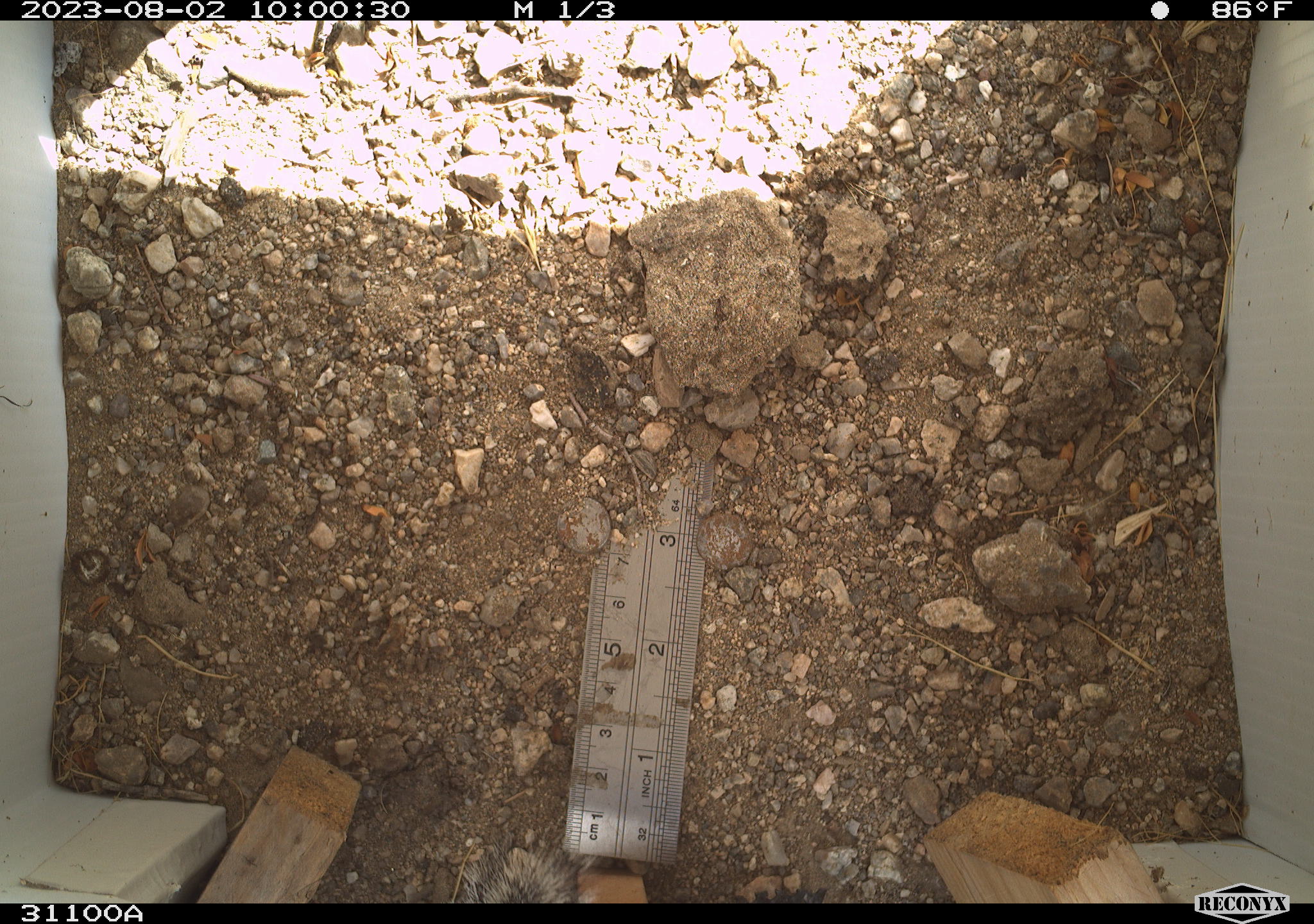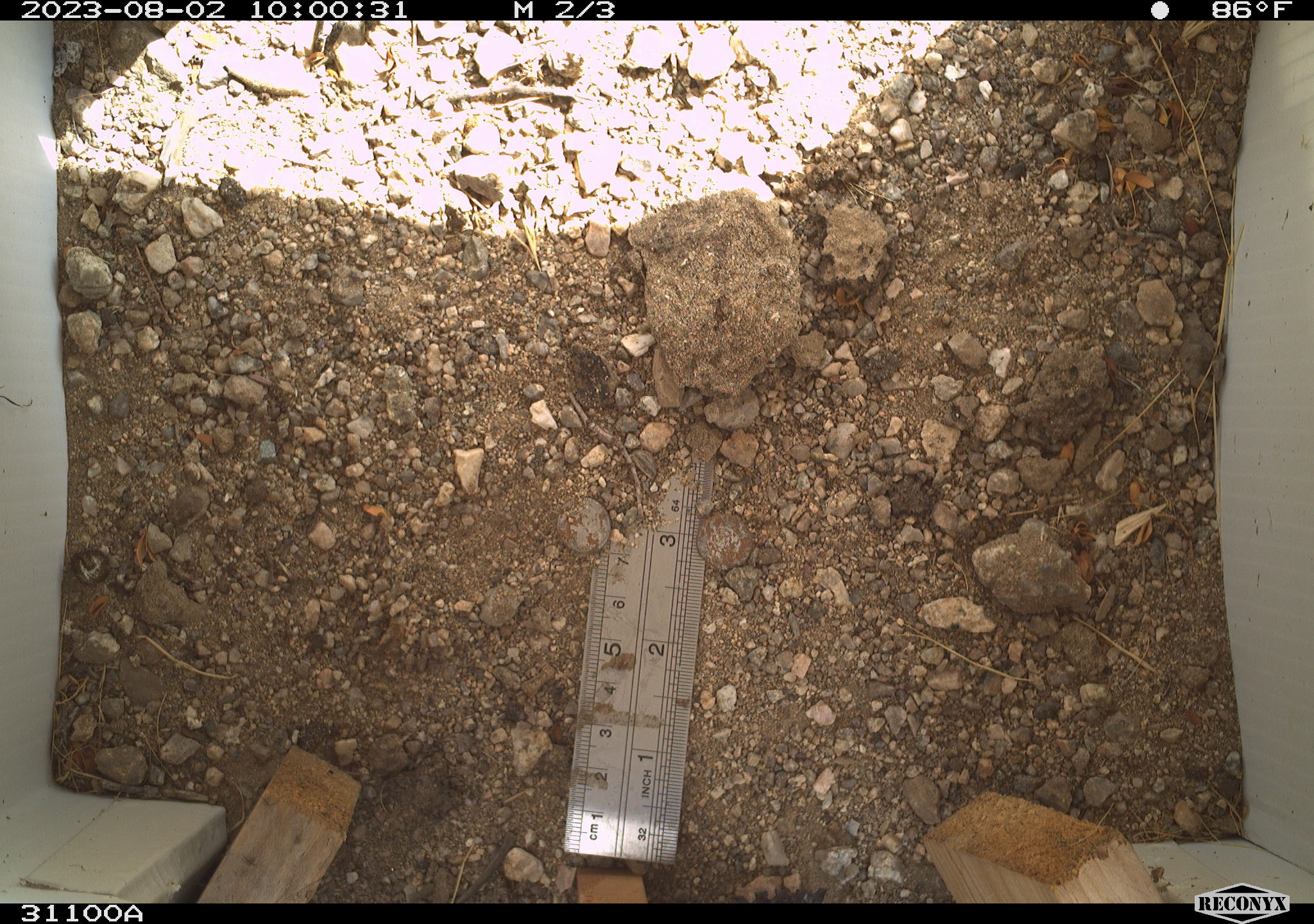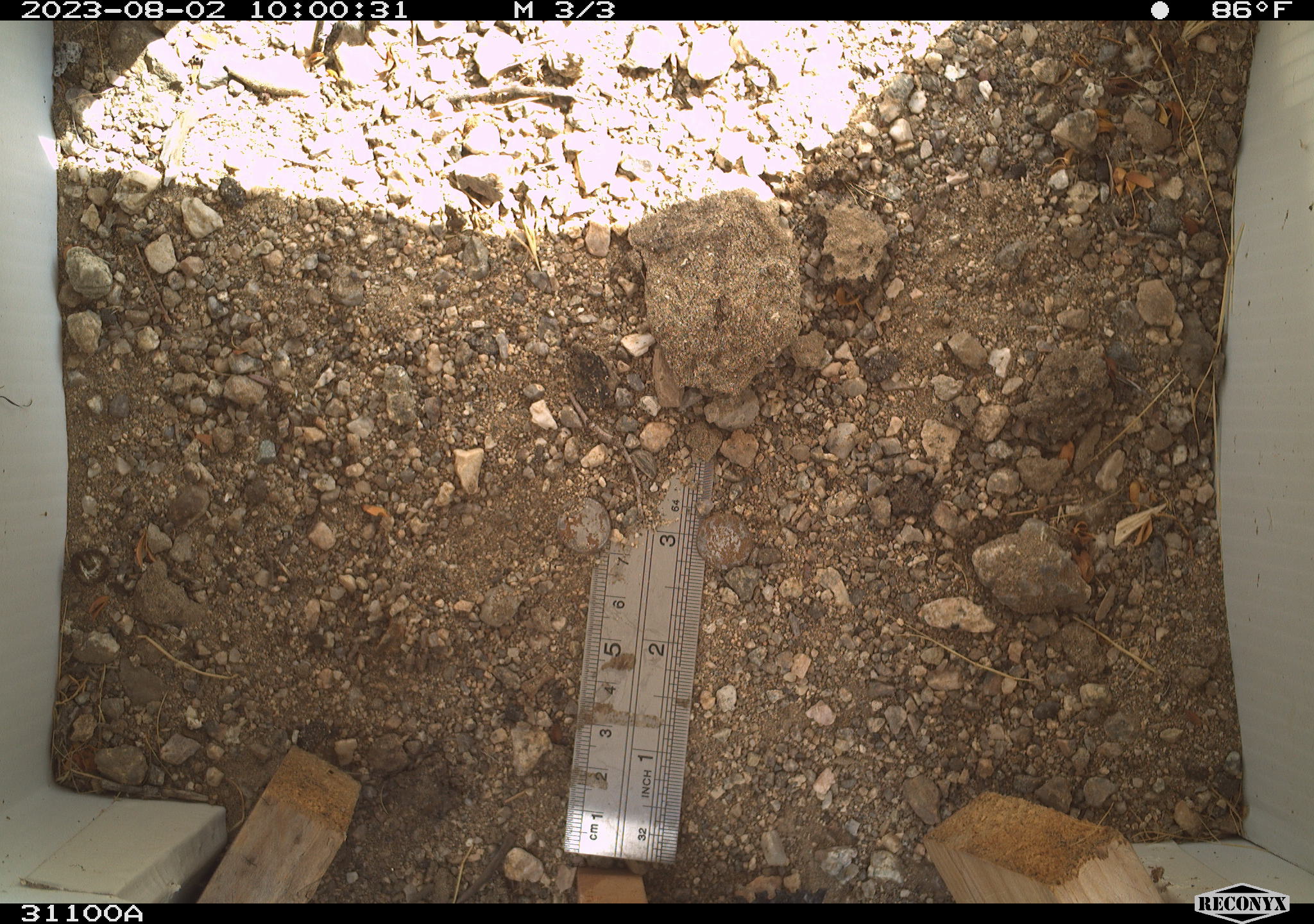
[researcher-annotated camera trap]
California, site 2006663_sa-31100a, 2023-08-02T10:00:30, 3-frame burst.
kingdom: Animalia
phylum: Chordata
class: Mammalia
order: Rodentia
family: Sciuridae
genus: Ammospermophilus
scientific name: Ammospermophilus leucurus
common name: white-tailed antelope squirrel